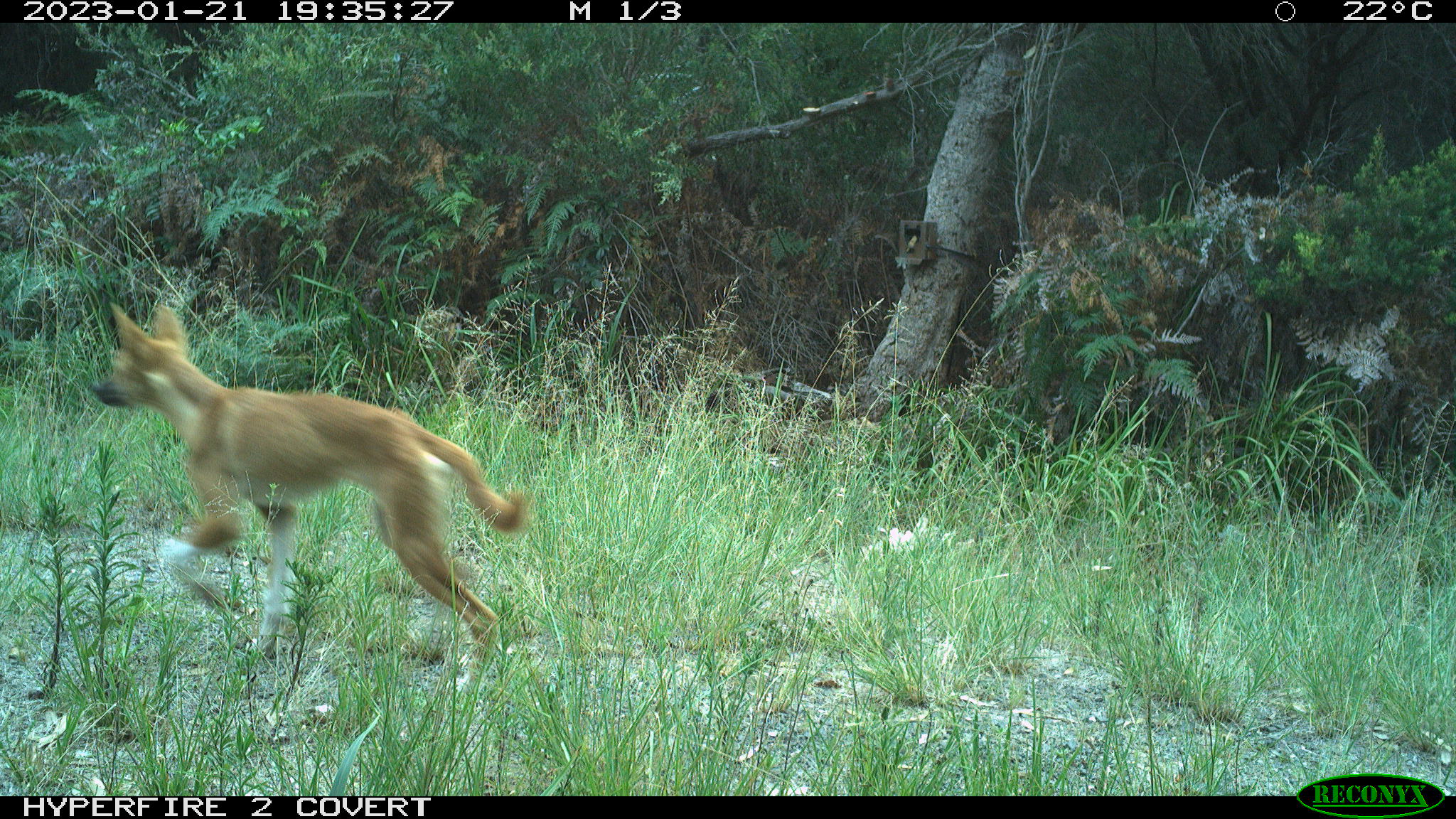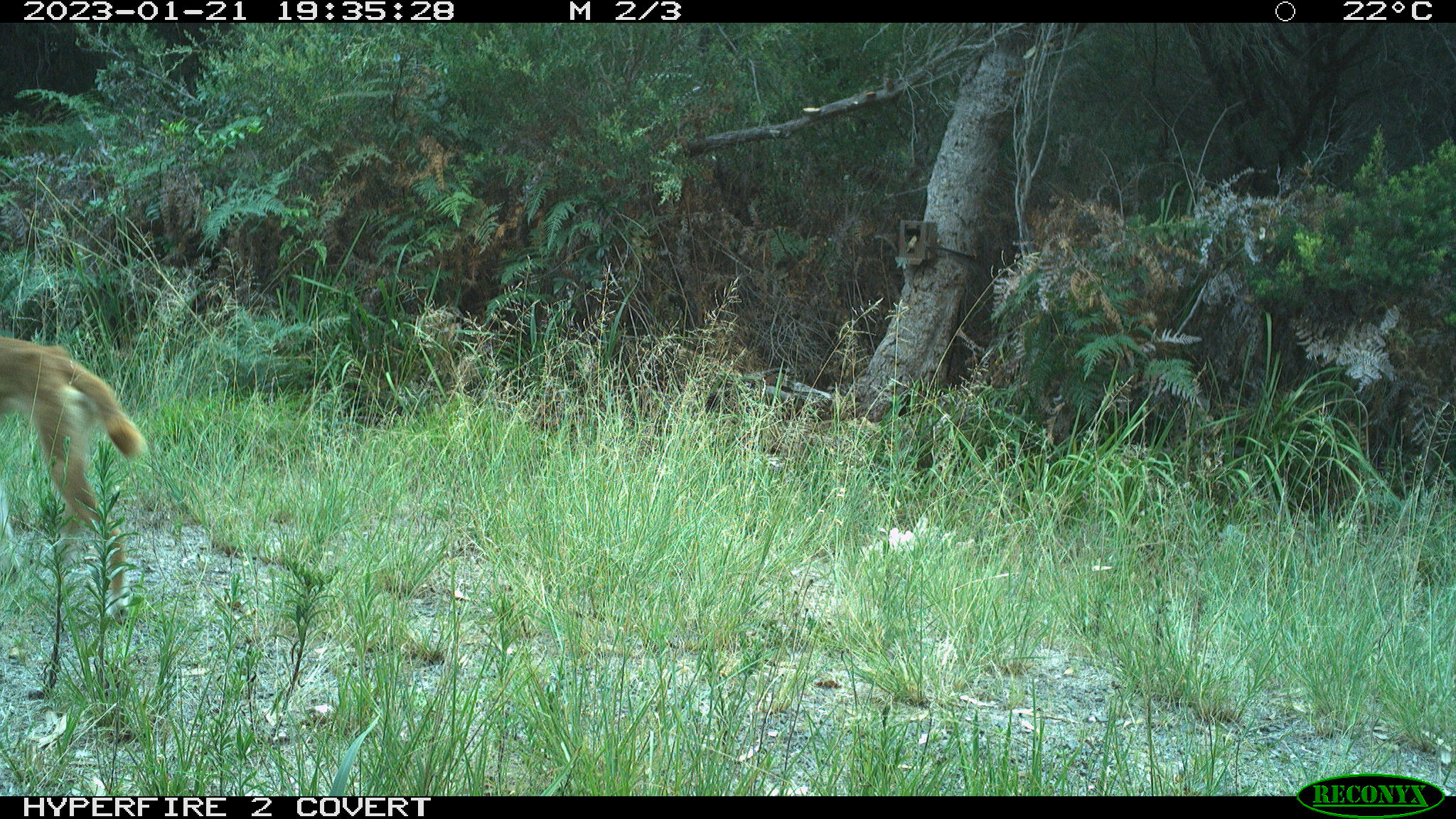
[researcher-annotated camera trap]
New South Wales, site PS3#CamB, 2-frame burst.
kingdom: Animalia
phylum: Chordata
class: Mammalia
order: Carnivora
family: Canidae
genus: Canis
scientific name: Canis familiaris dingo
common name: dingo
Dingo (Canis familiaris dingo).